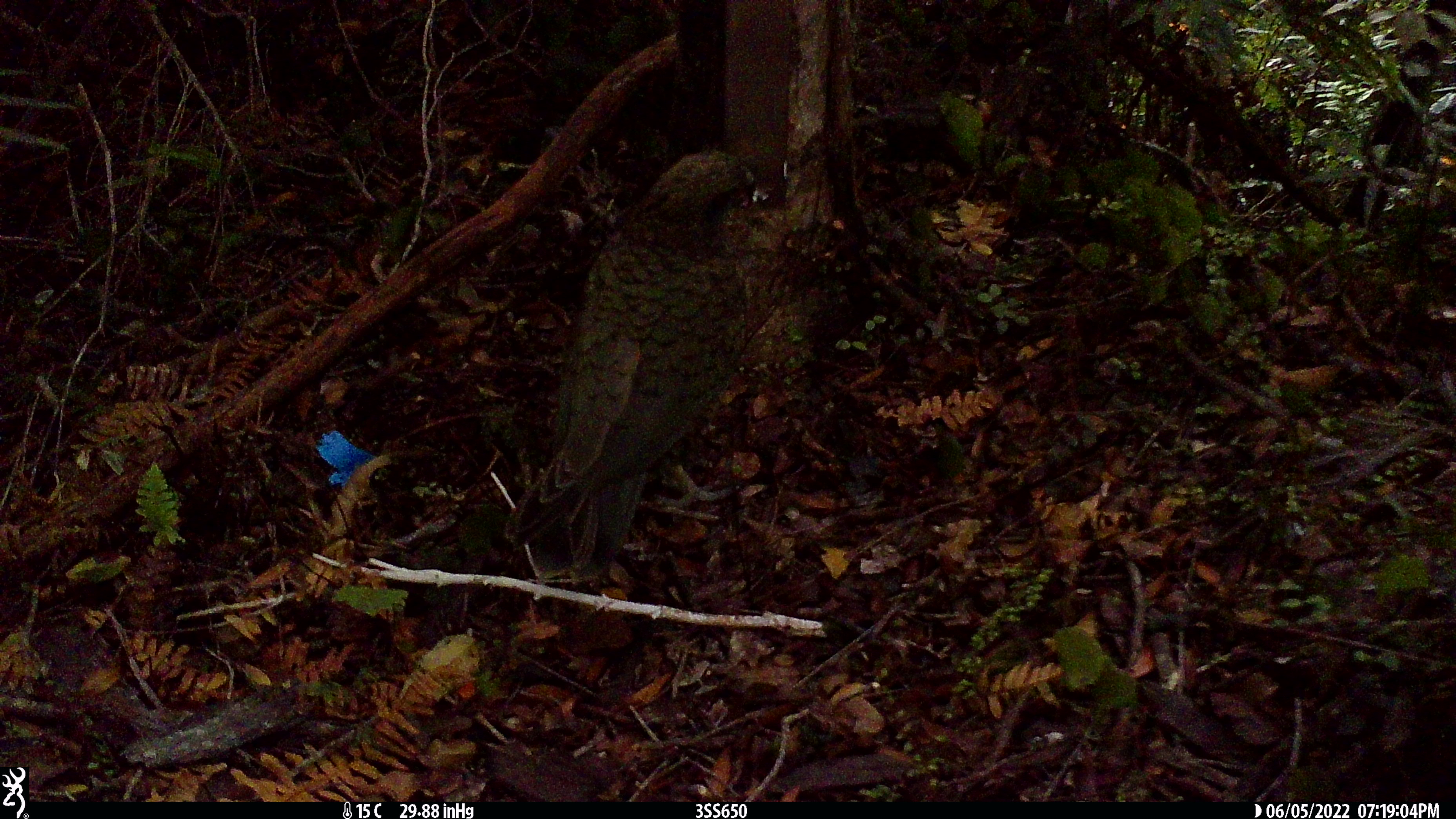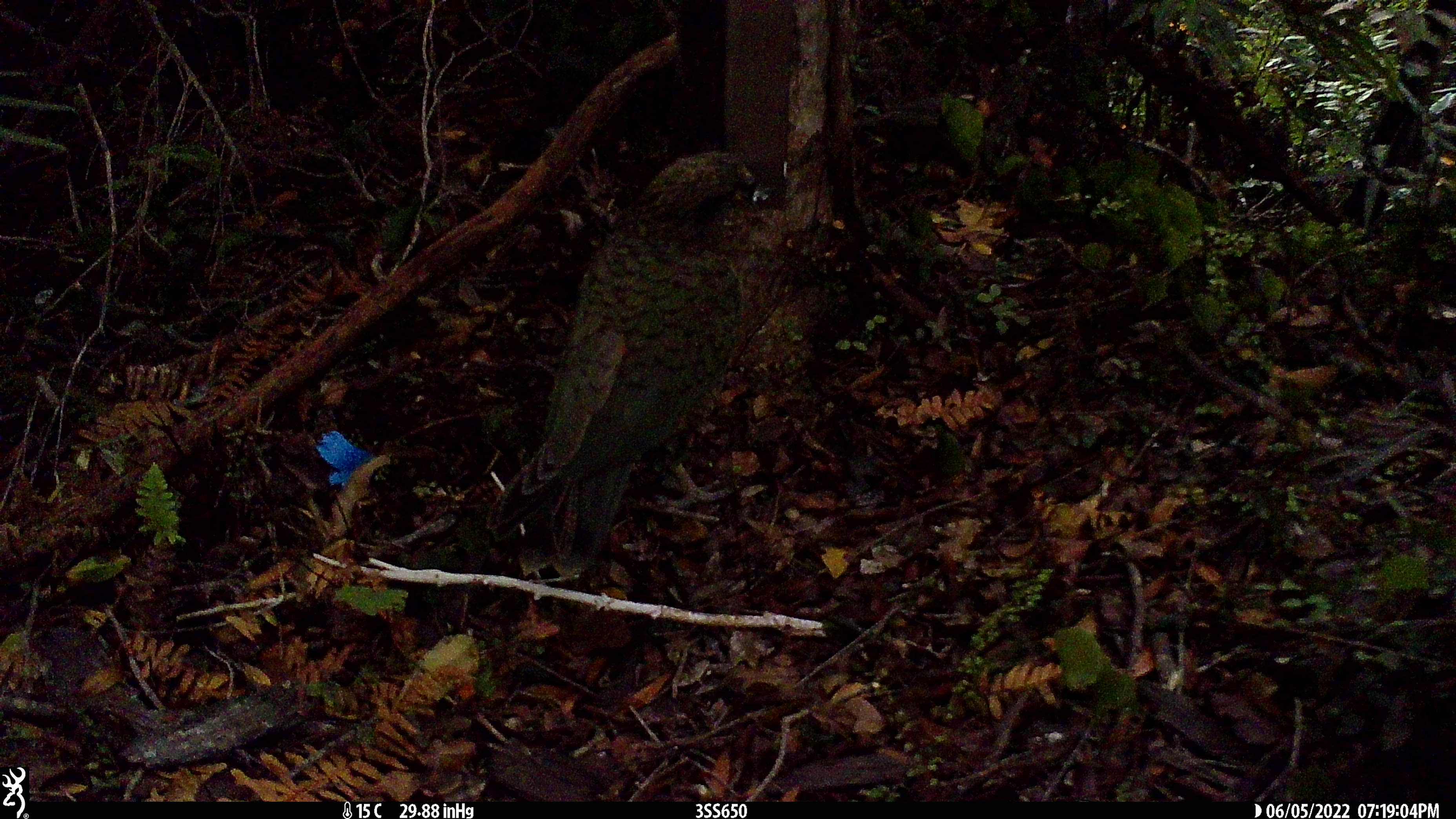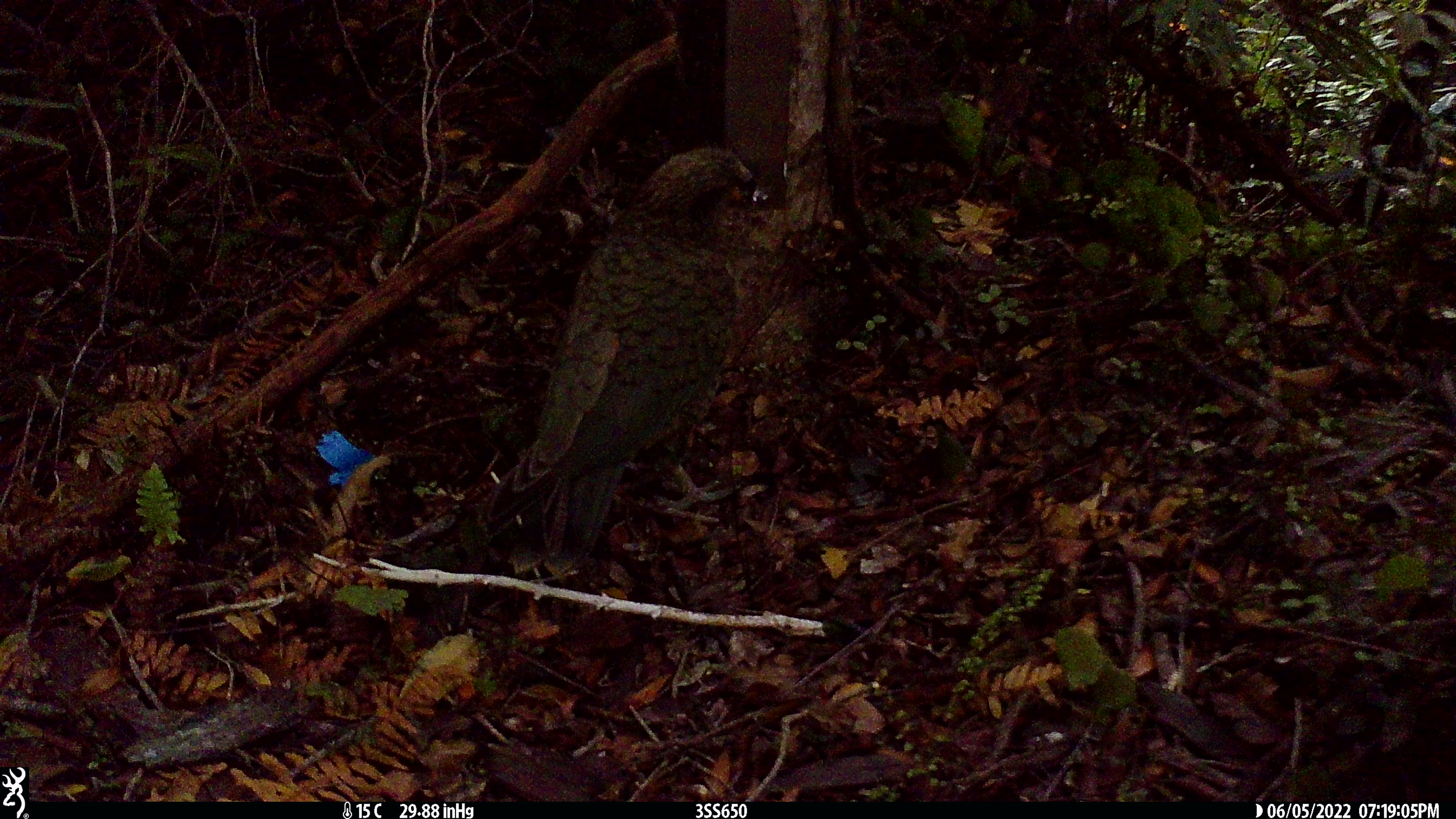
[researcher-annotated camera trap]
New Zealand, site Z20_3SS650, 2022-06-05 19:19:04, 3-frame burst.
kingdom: Animalia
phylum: Chordata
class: Aves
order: Psittaciformes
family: Strigopidae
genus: Nestor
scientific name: Nestor notabilis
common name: kea